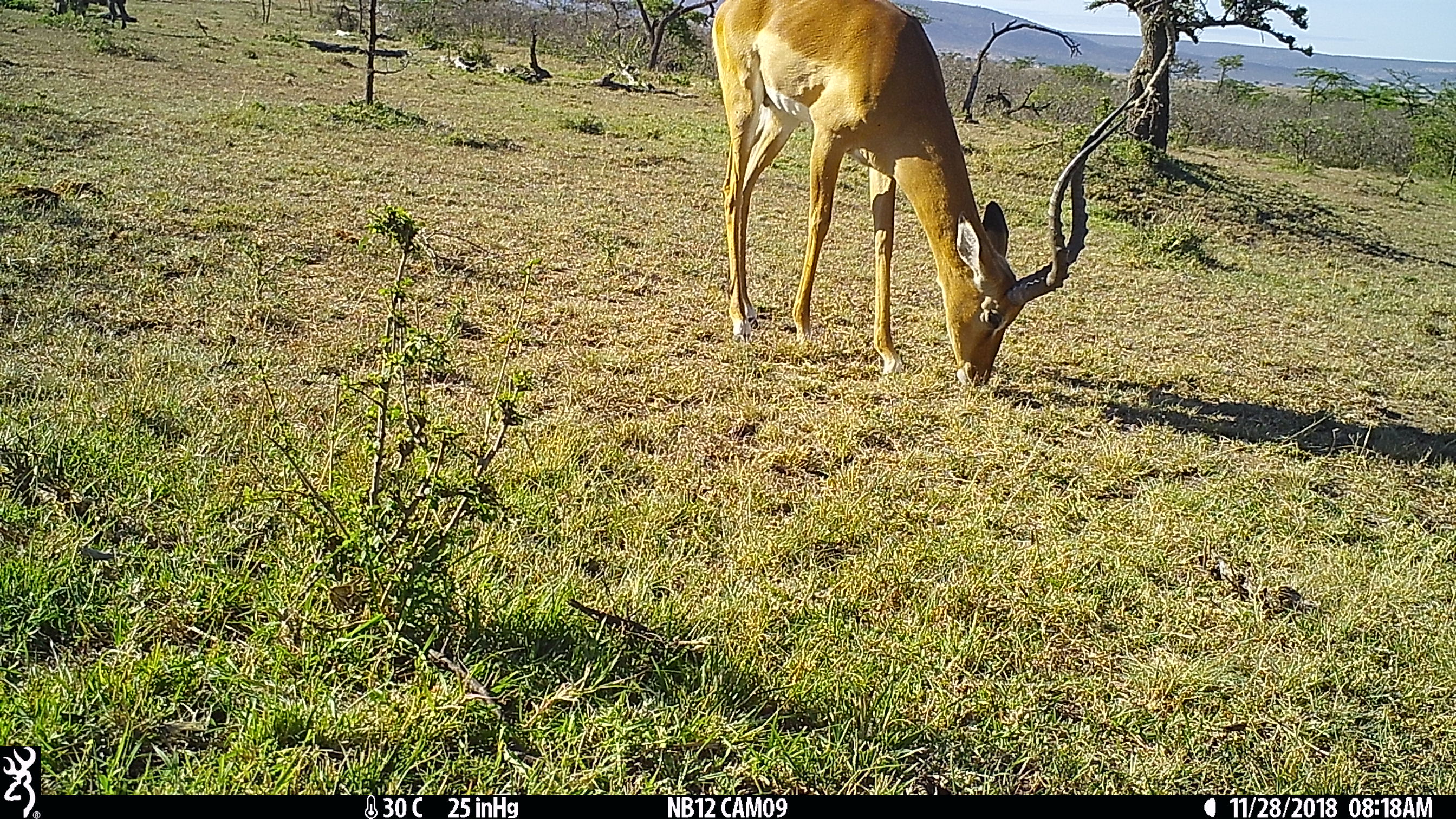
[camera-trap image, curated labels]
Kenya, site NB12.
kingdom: Animalia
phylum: Chordata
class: Mammalia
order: Artiodactyla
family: Bovidae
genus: Aepyceros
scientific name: Aepyceros melampus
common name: impala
Impala (Aepyceros melampus).